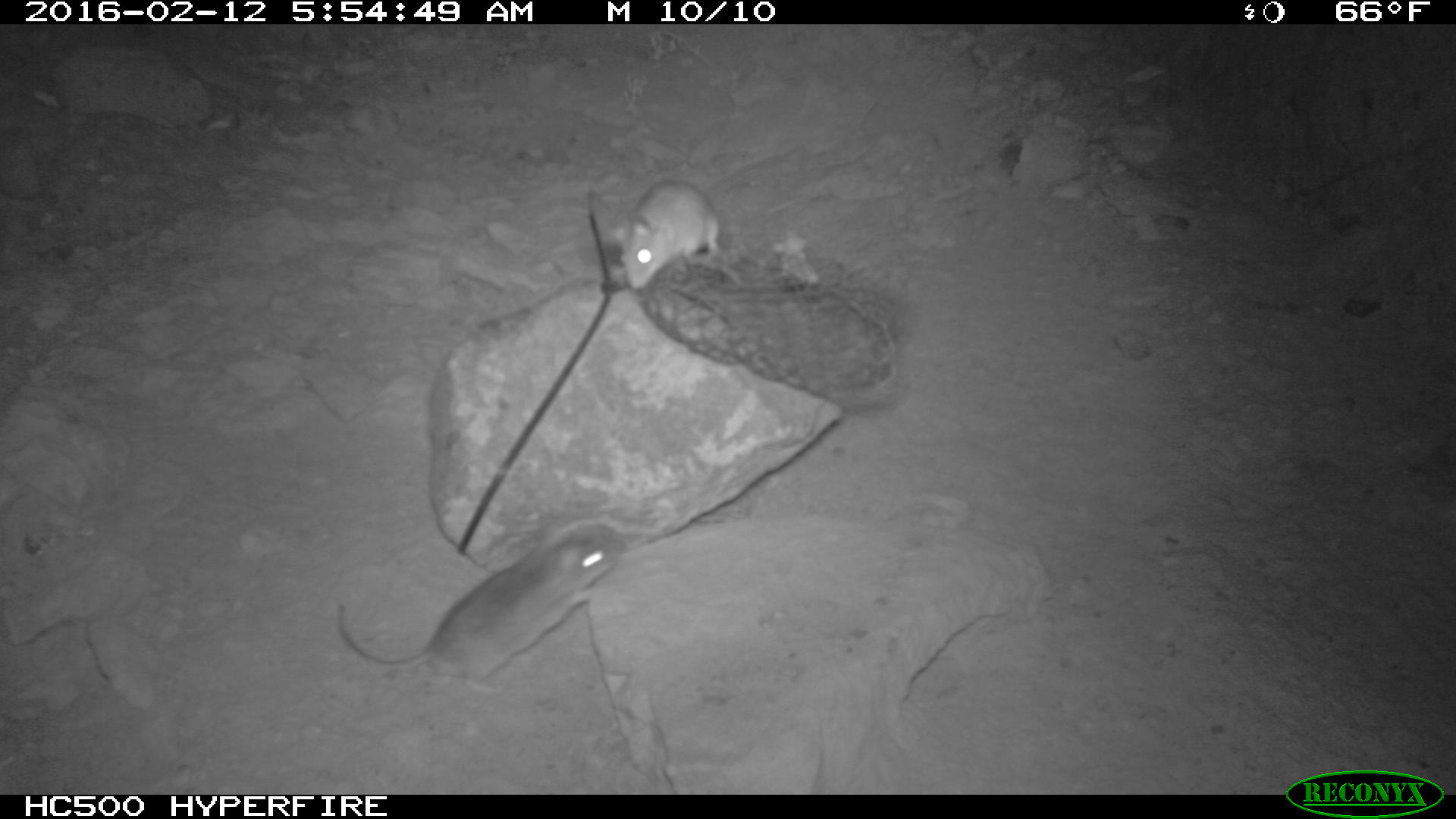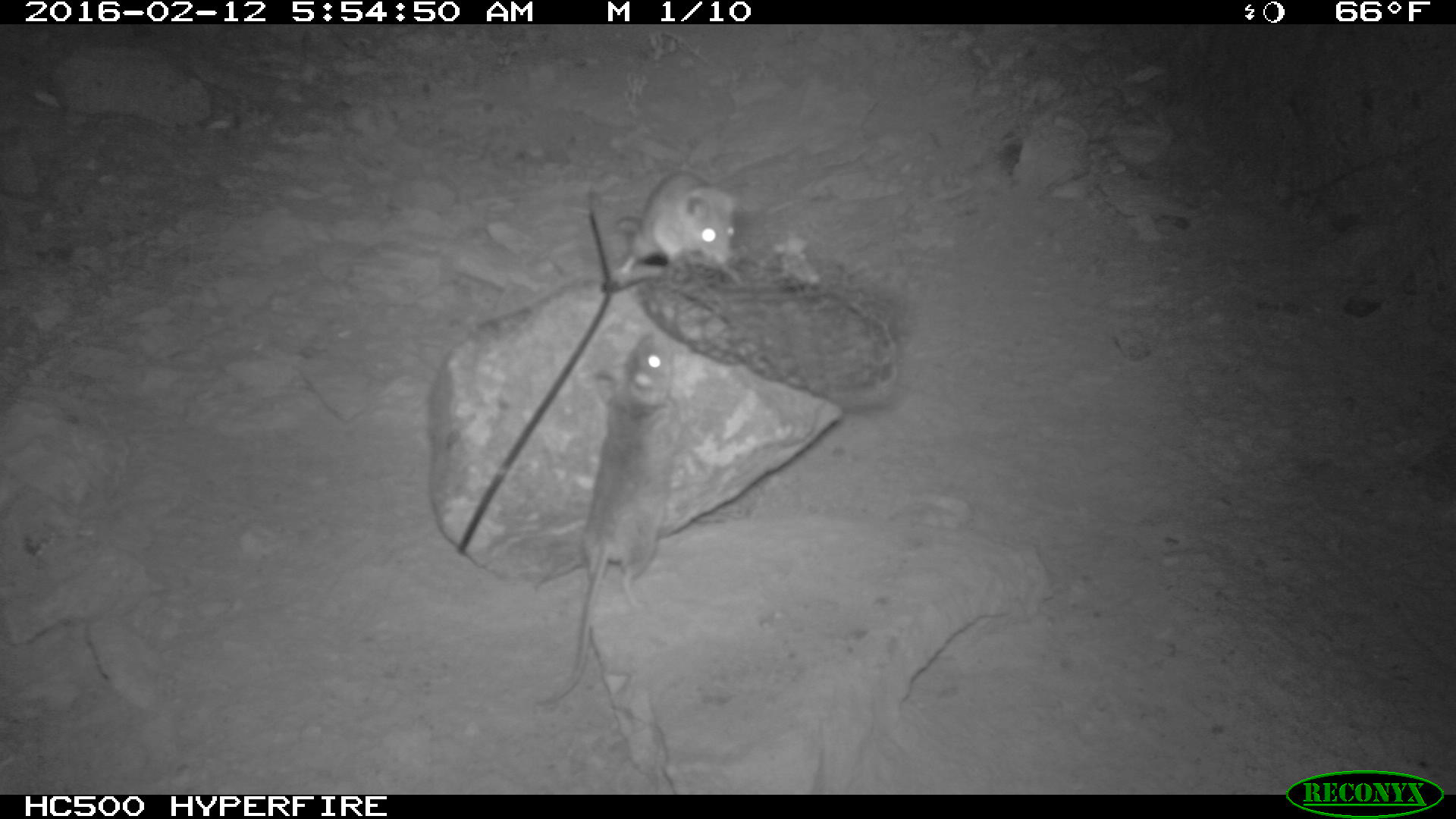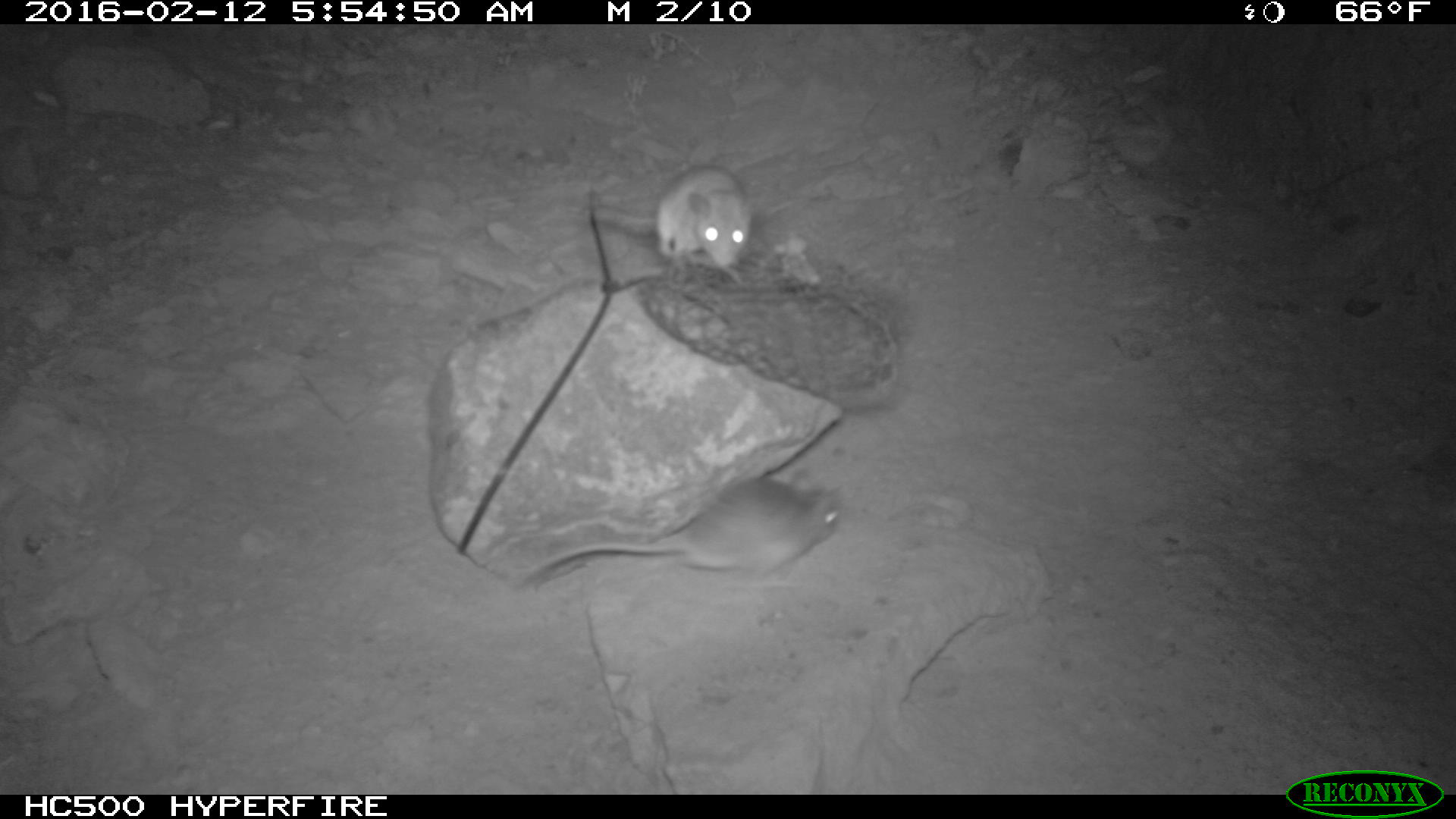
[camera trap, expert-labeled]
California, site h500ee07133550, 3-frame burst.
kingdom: Animalia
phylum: Chordata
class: Mammalia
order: Rodentia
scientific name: Rodentia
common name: rodent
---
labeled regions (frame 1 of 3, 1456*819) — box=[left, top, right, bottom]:
rodent: box=[341, 520, 630, 696]; box=[613, 178, 723, 290]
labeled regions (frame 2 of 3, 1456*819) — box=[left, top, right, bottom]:
rodent: box=[536, 335, 682, 702]; box=[613, 171, 742, 282]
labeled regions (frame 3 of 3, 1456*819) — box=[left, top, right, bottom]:
rodent: box=[510, 466, 842, 589]; box=[579, 164, 752, 286]